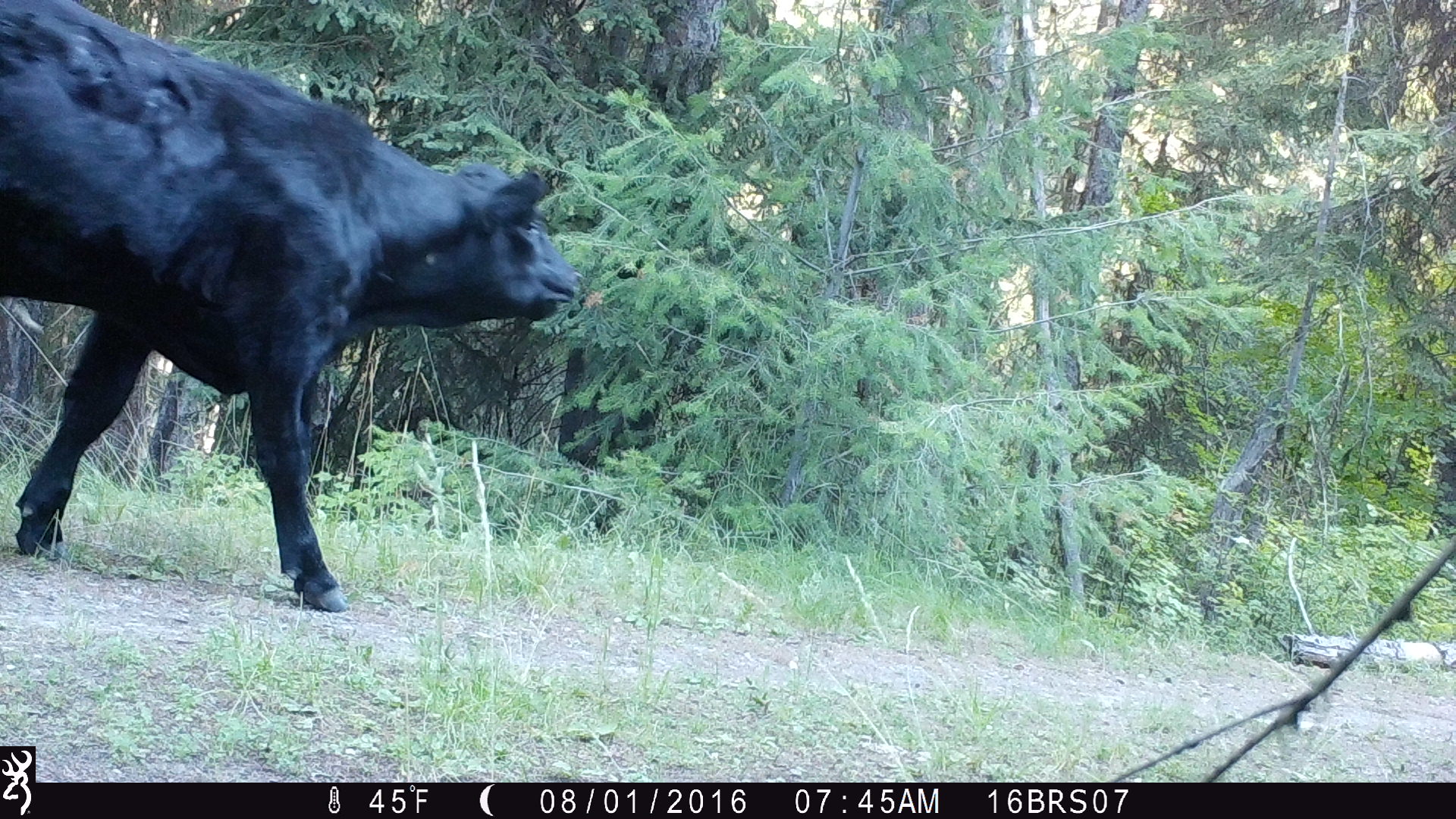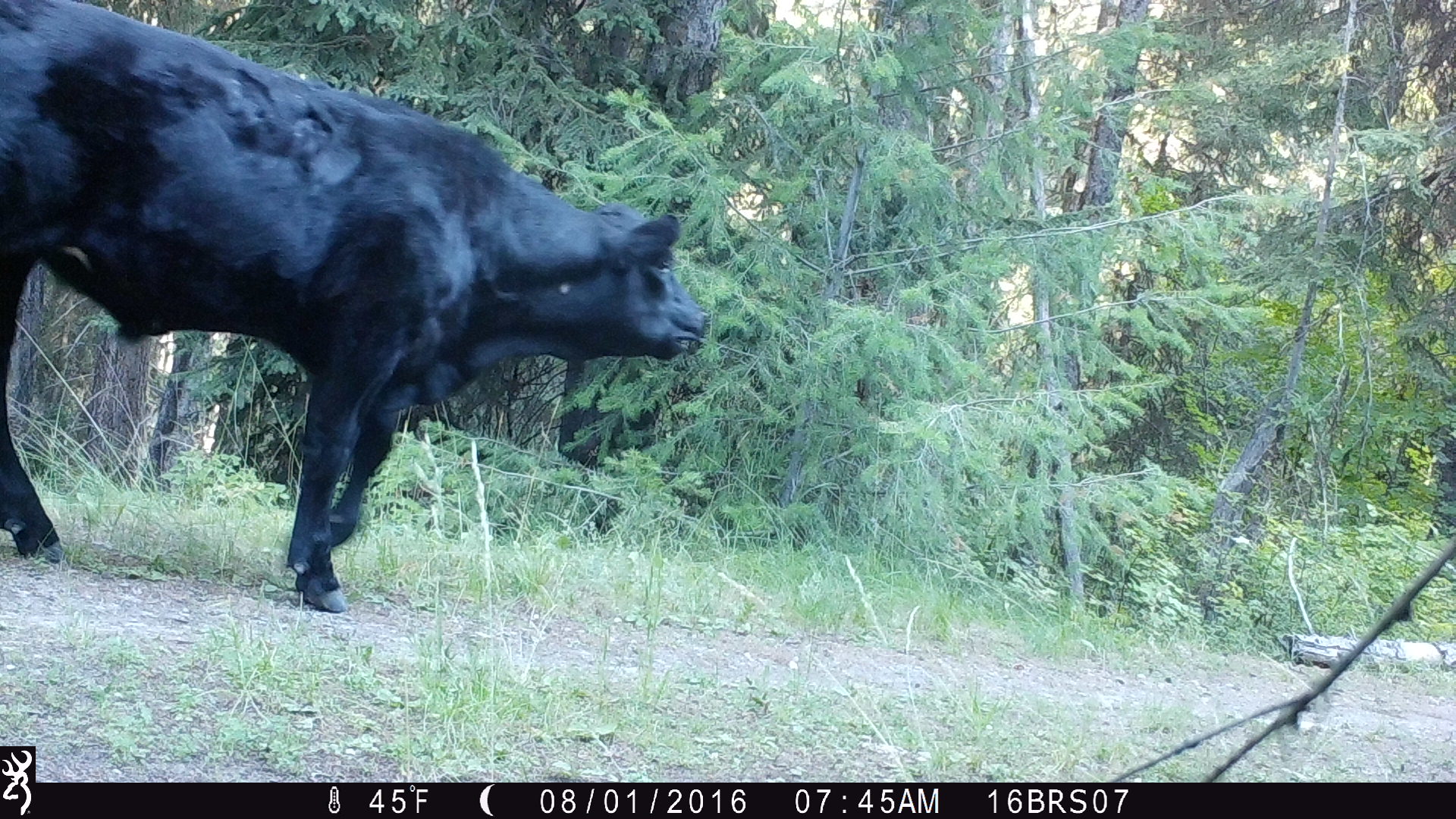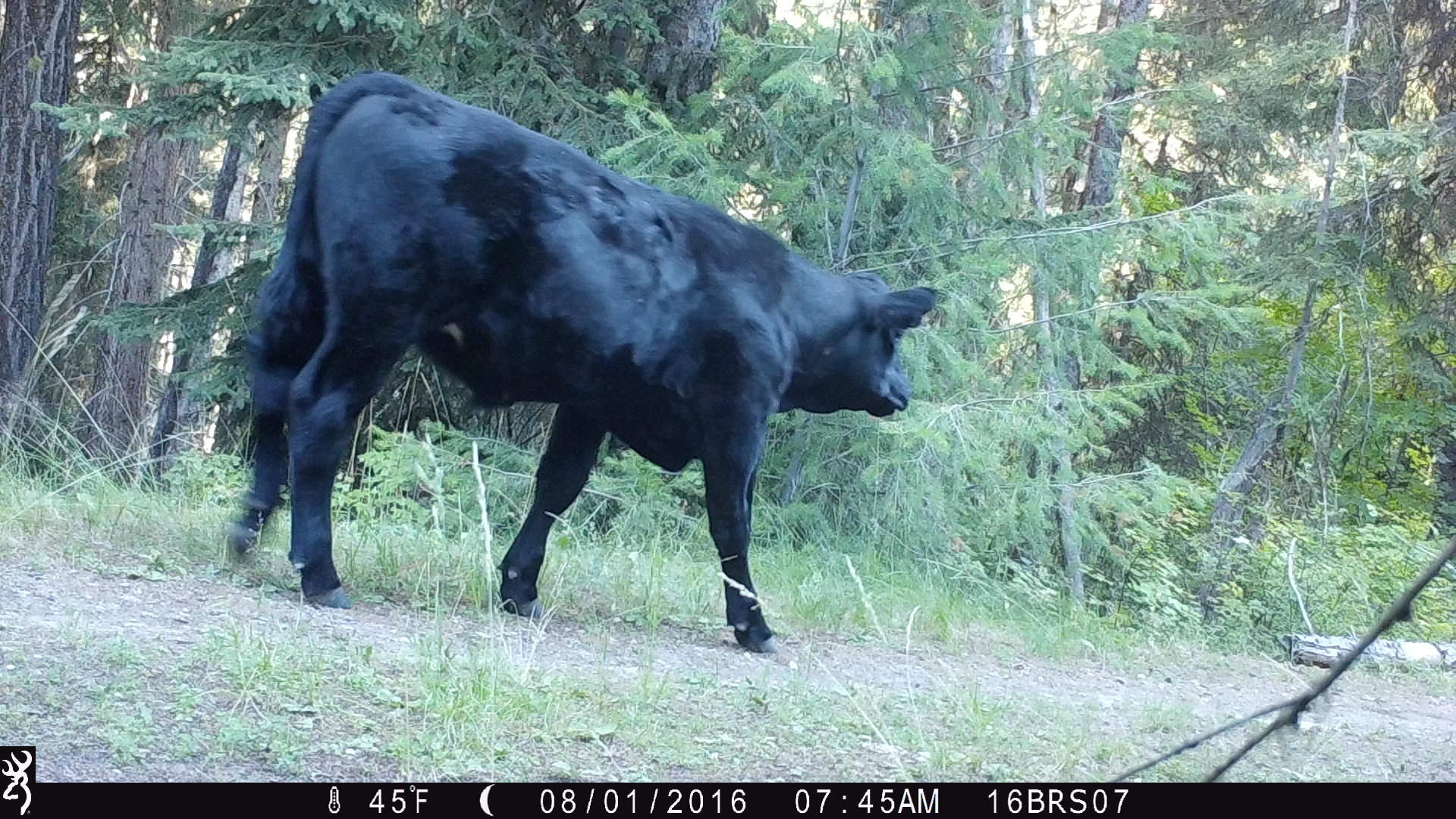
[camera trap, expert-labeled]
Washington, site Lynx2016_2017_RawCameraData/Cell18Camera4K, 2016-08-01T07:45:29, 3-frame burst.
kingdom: Animalia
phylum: Chordata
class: Mammalia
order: Artiodactyla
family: Bovidae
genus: Bos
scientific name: Bos taurus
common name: domestic cattle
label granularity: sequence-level